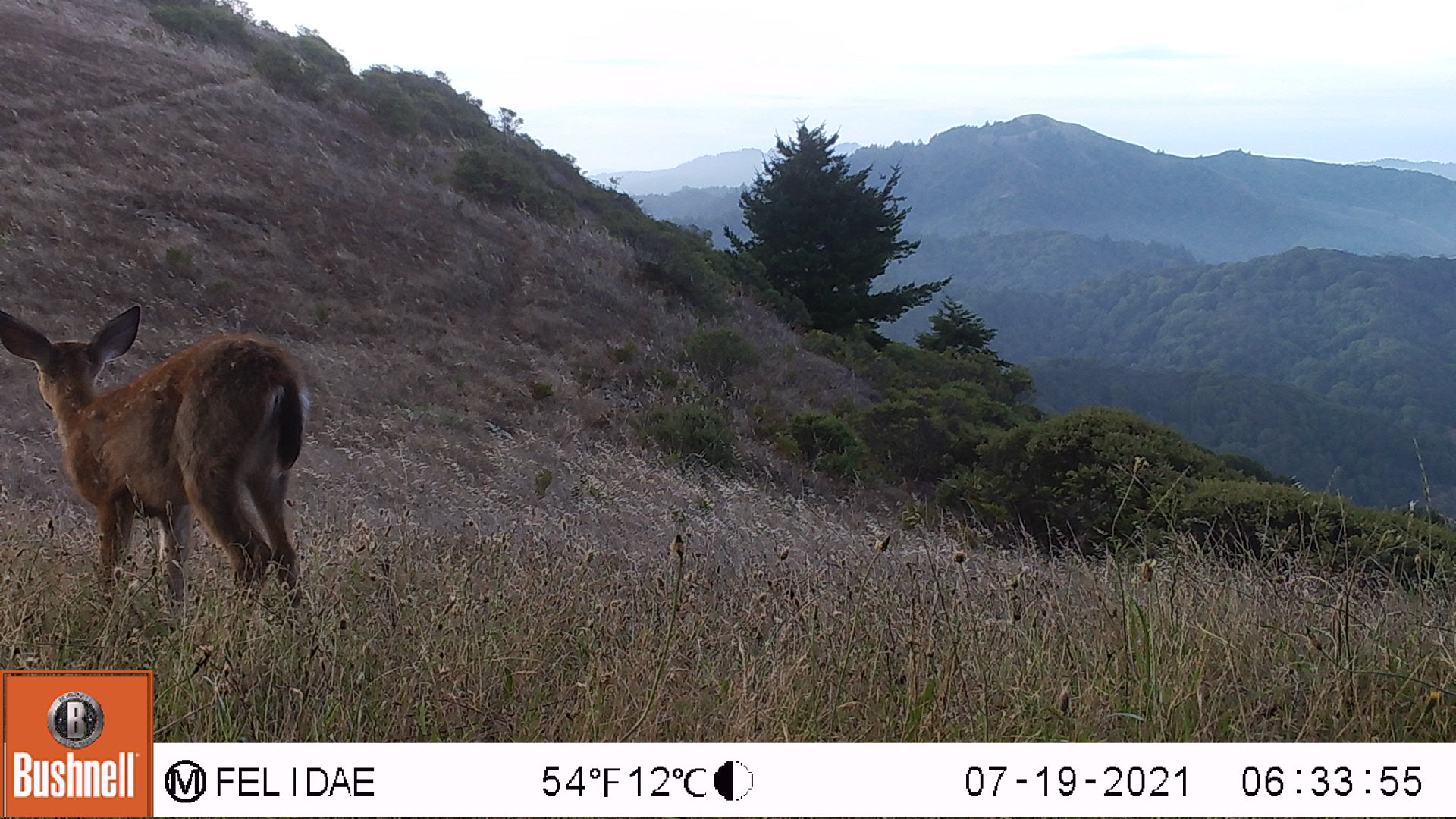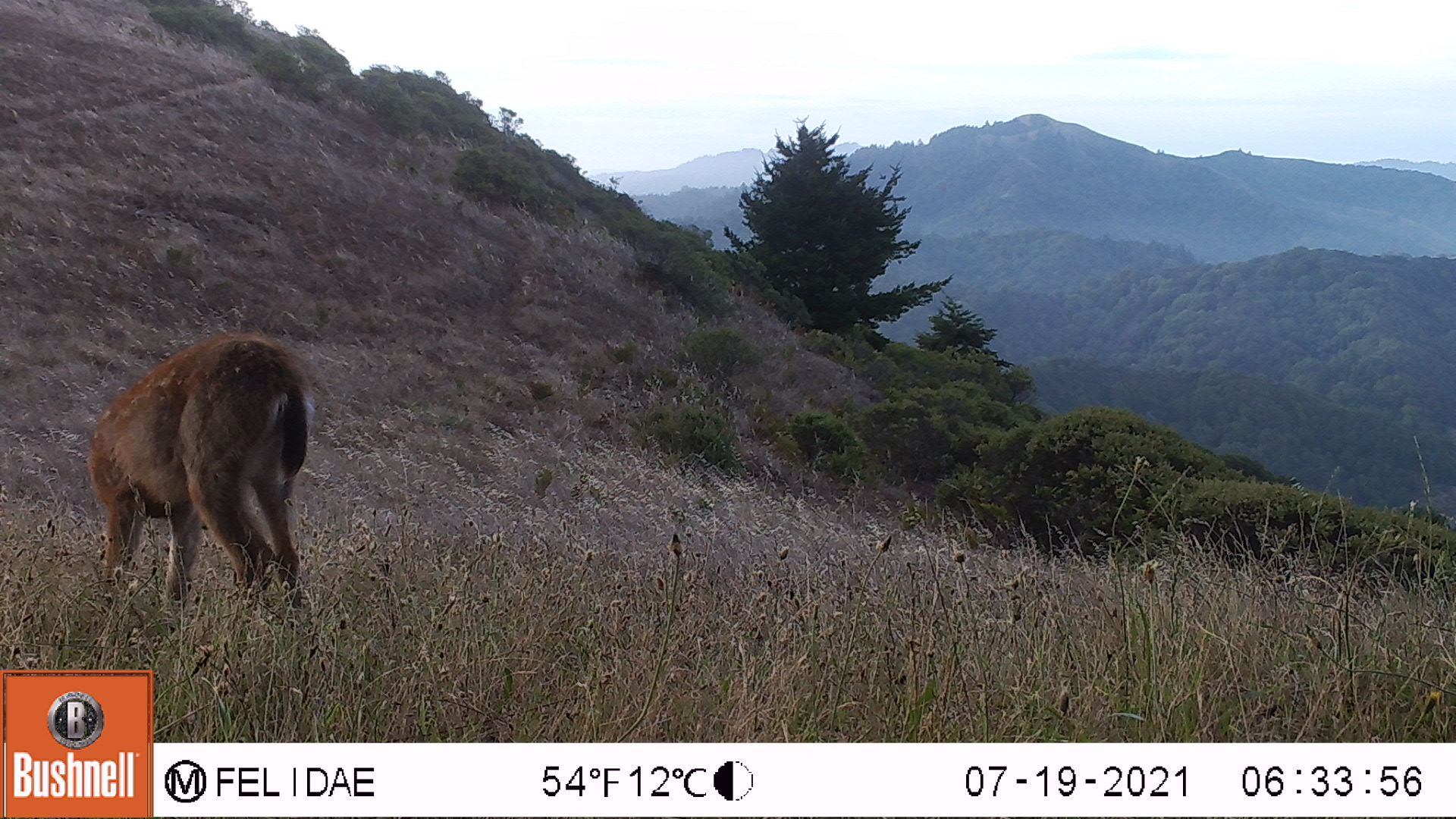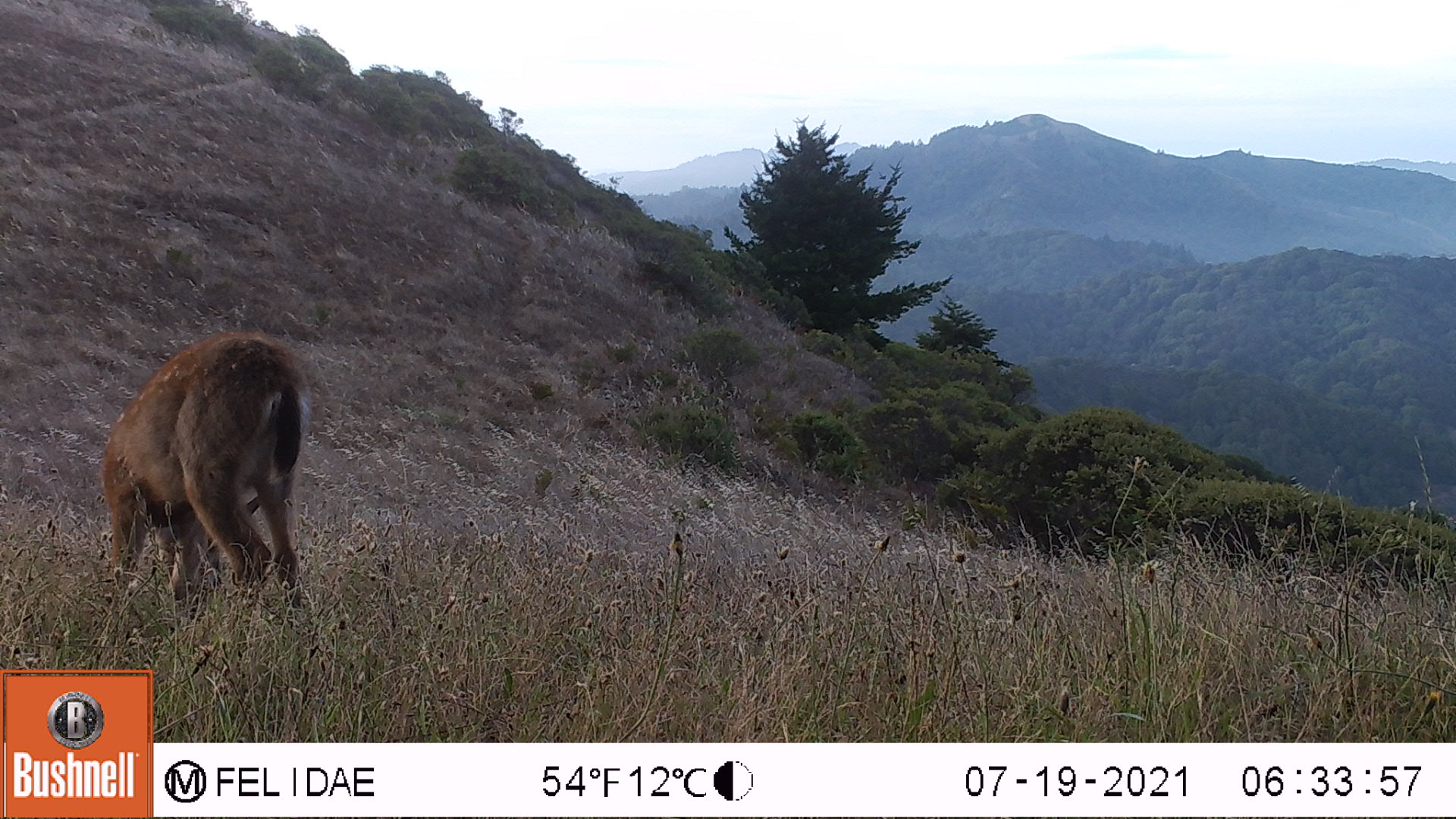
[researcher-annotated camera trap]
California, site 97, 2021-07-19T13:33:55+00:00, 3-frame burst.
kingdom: Animalia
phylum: Chordata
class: Mammalia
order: Artiodactyla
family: Cervidae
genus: Odocoileus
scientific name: Odocoileus hemionus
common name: mule deer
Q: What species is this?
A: Mule deer (Odocoileus hemionus).